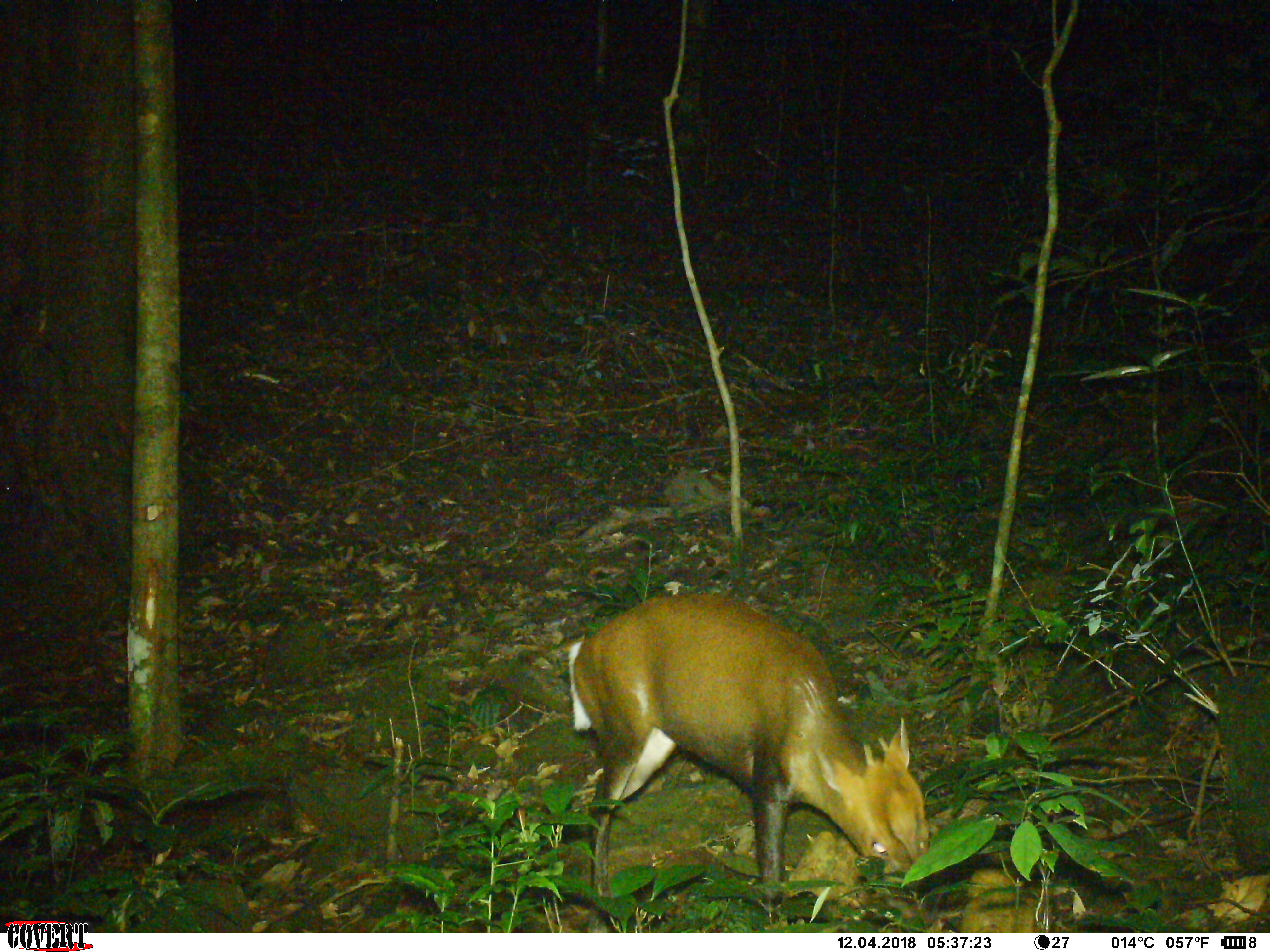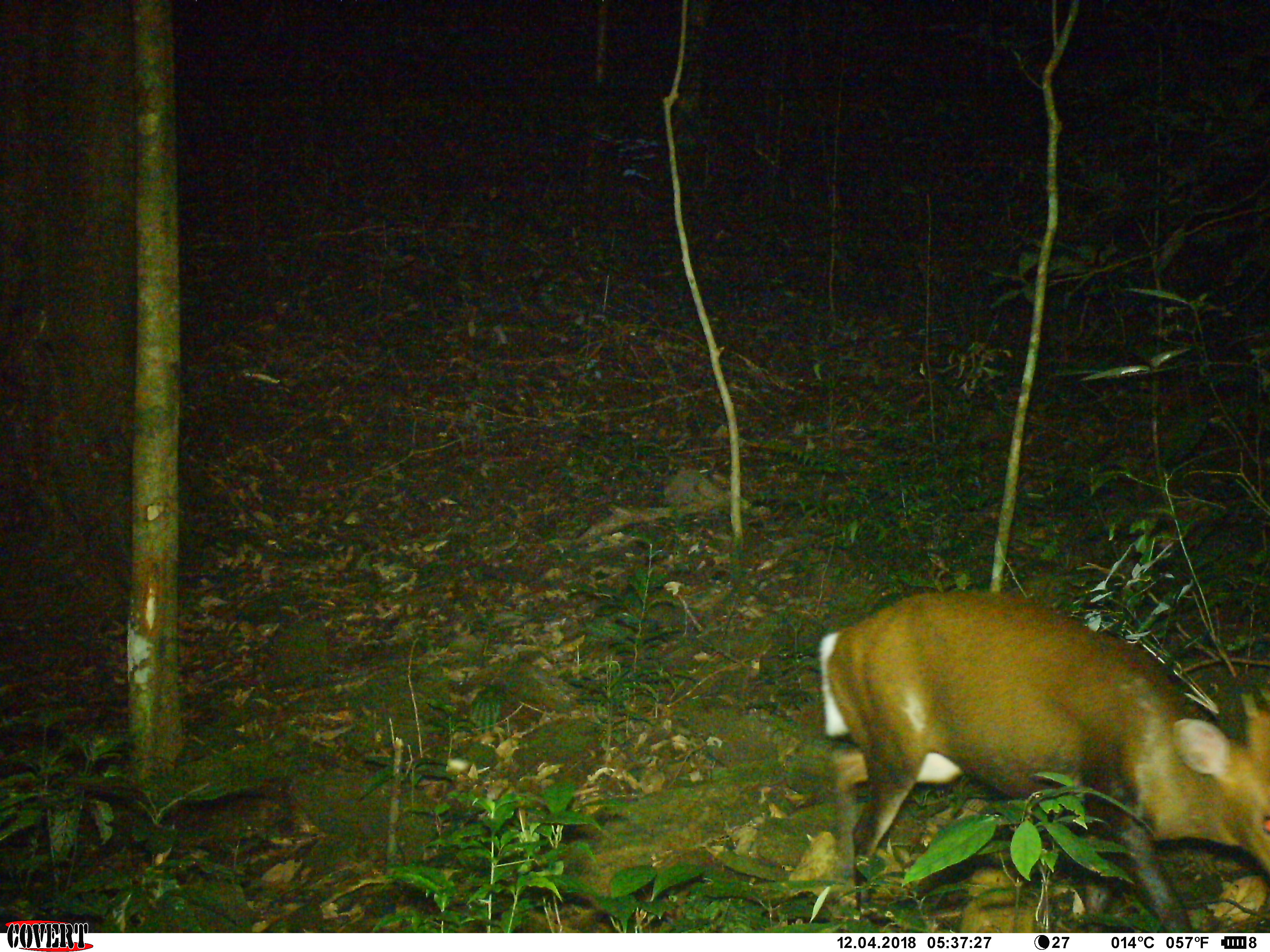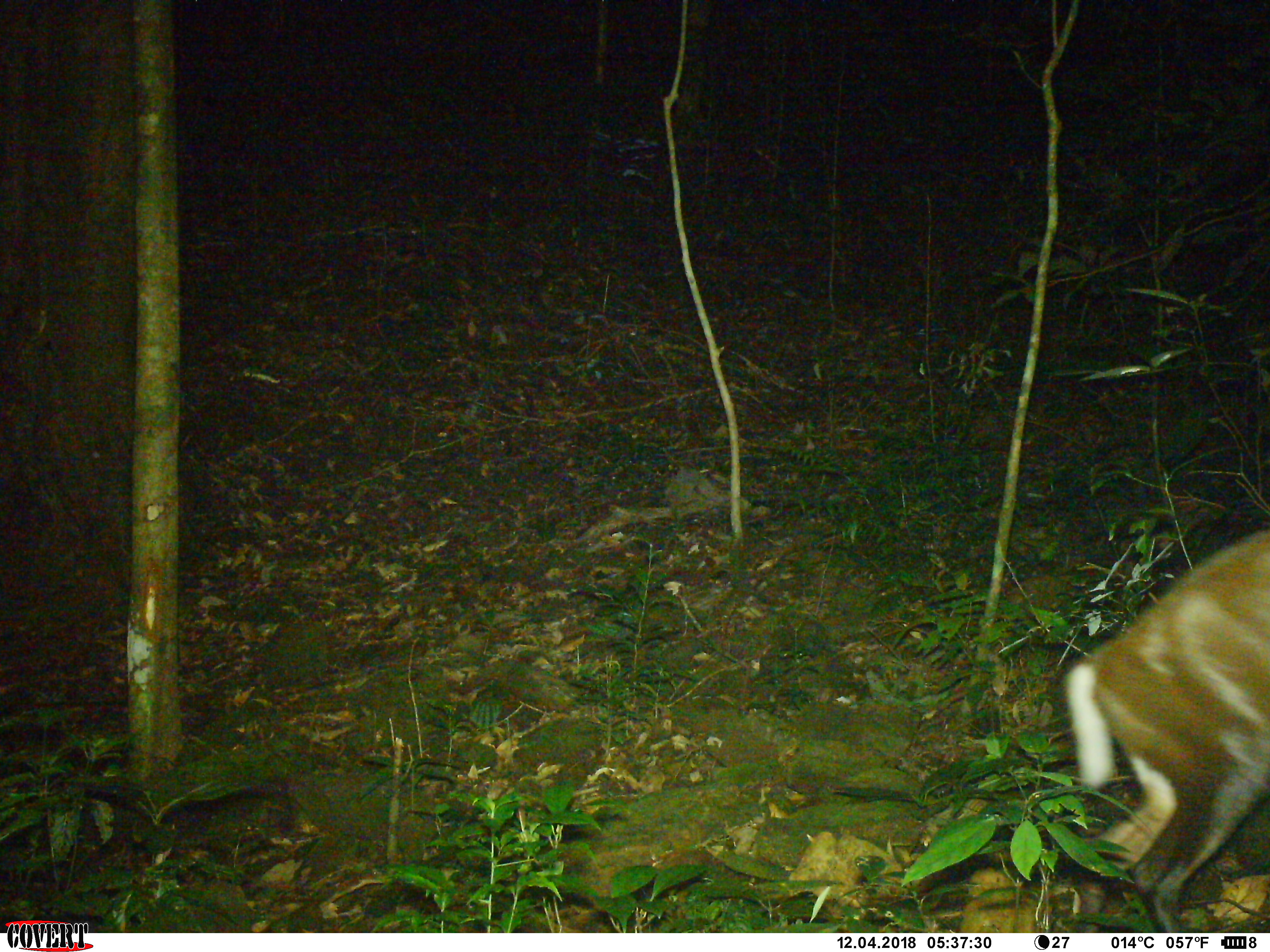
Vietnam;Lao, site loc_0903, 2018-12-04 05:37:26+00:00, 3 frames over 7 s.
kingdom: Animalia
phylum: Chordata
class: Mammalia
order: Artiodactyla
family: Cervidae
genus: Muntiacus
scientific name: Muntiacus rooseveltorum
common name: roosevelt's muntjac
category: roosevelts muntjac group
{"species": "roosevelts muntjac group (roosevelt's muntjac) (Muntiacus rooseveltorum)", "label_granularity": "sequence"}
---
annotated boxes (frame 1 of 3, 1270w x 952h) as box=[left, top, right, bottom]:
roosevelts muntjac group: box=[565, 591, 930, 931]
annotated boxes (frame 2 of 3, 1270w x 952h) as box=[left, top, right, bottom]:
roosevelts muntjac group: box=[813, 587, 1265, 931]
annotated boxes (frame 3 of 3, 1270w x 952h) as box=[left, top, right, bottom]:
roosevelts muntjac group: box=[1059, 524, 1270, 931]